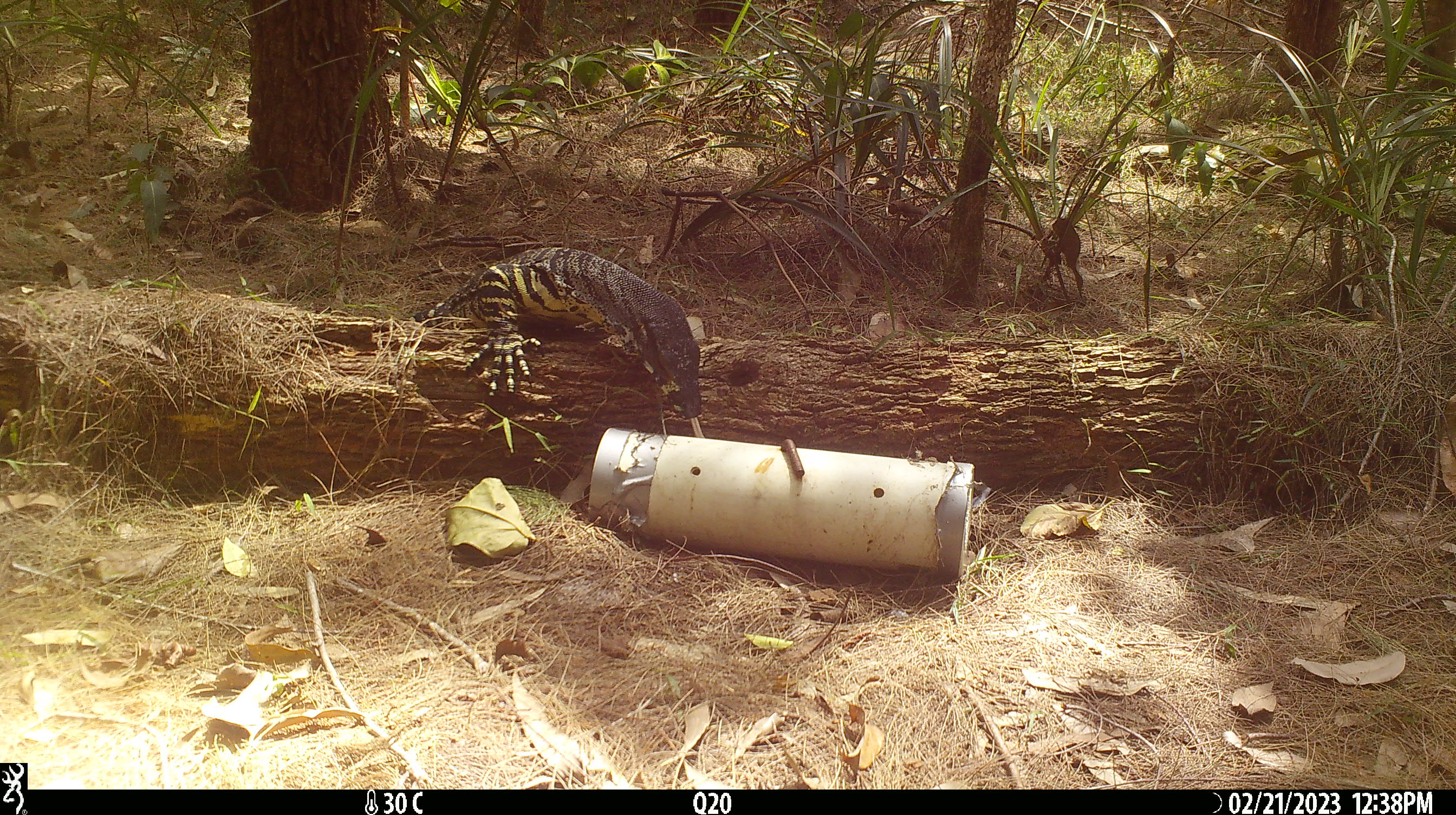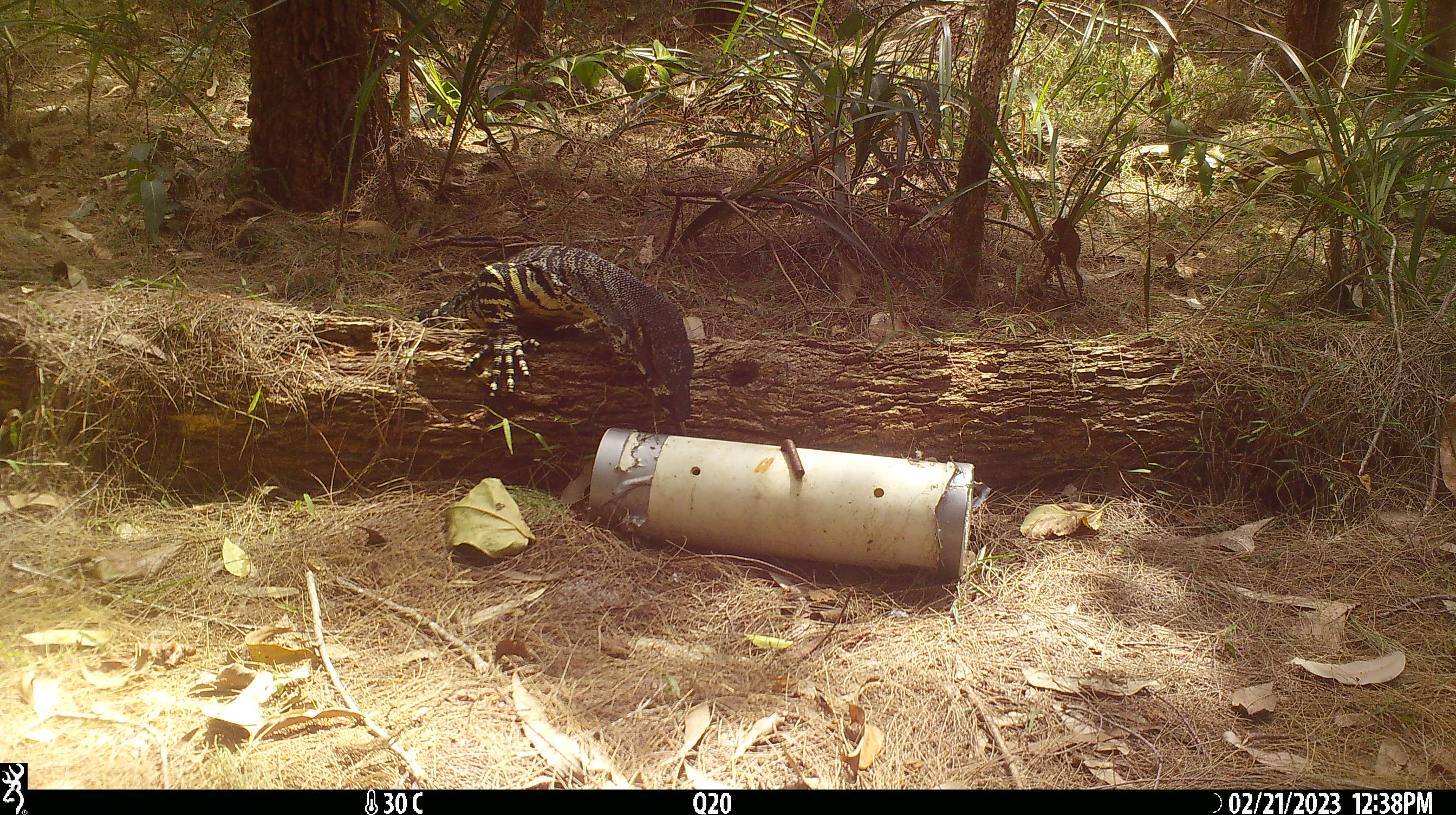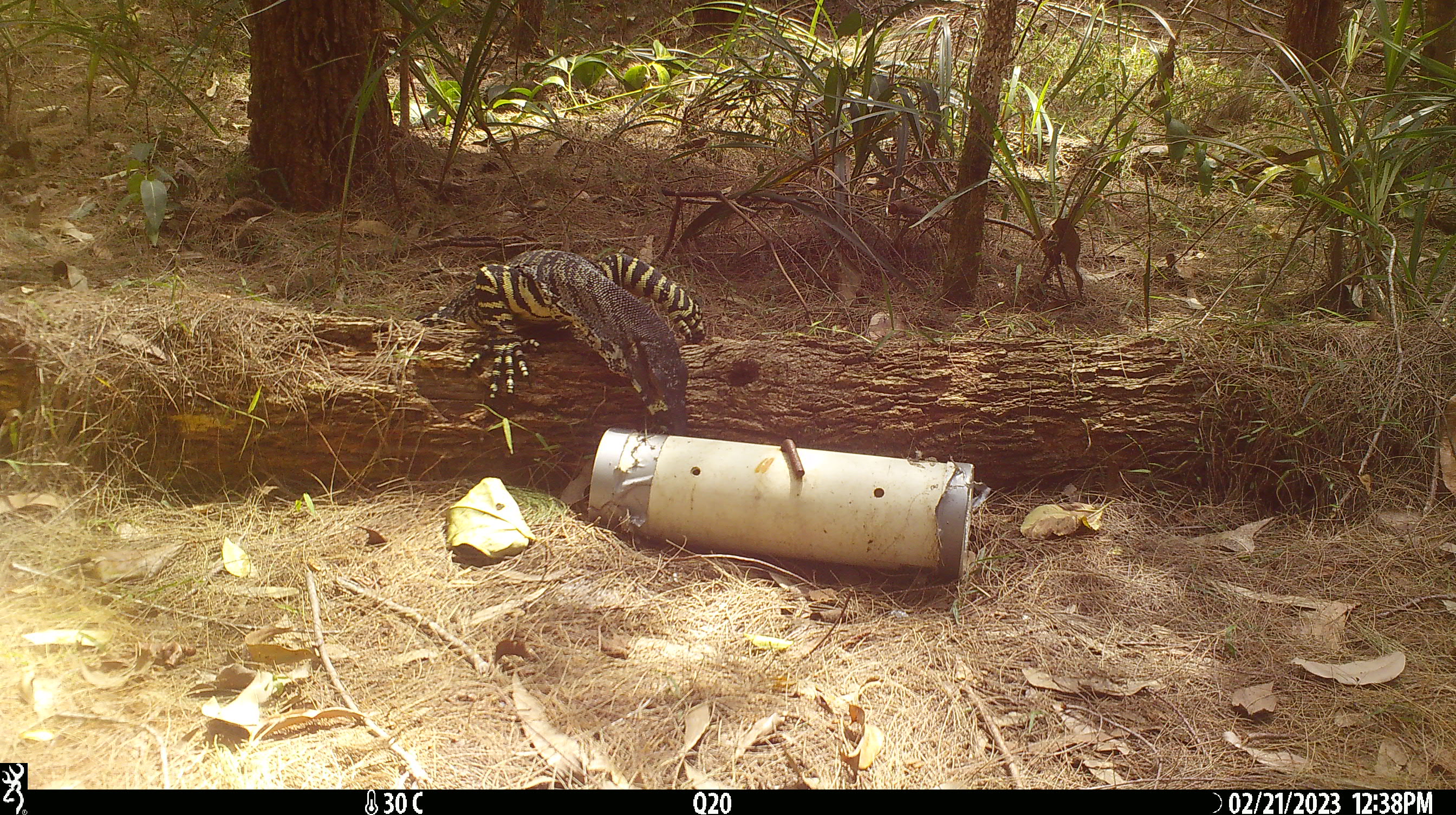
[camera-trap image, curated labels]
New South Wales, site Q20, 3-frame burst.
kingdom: Animalia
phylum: Chordata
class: Reptilia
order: Squamata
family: Varanidae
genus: Varanus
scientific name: Varanus varius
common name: lace monitor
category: goanna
Goanna (lace monitor) (Varanus varius).